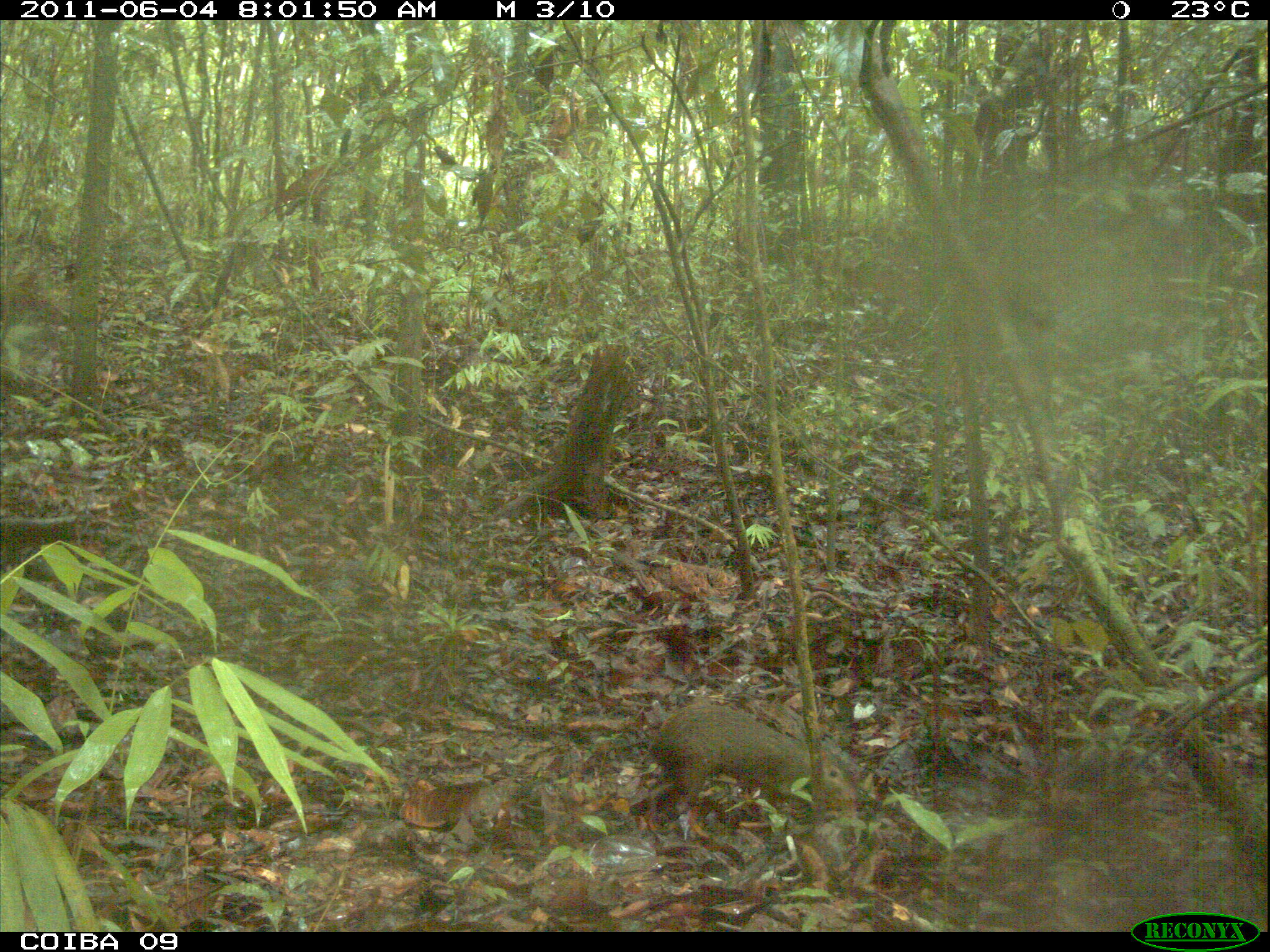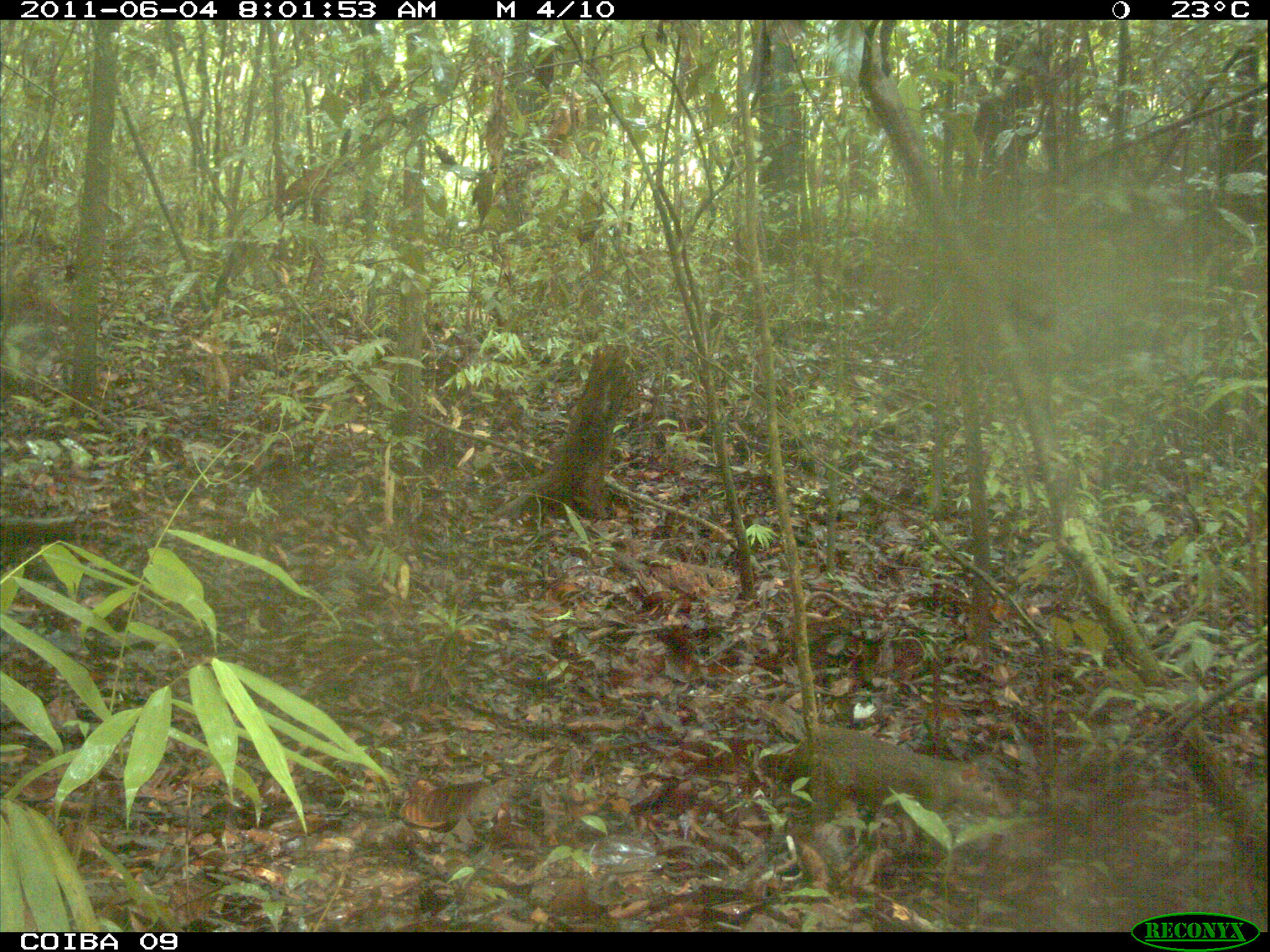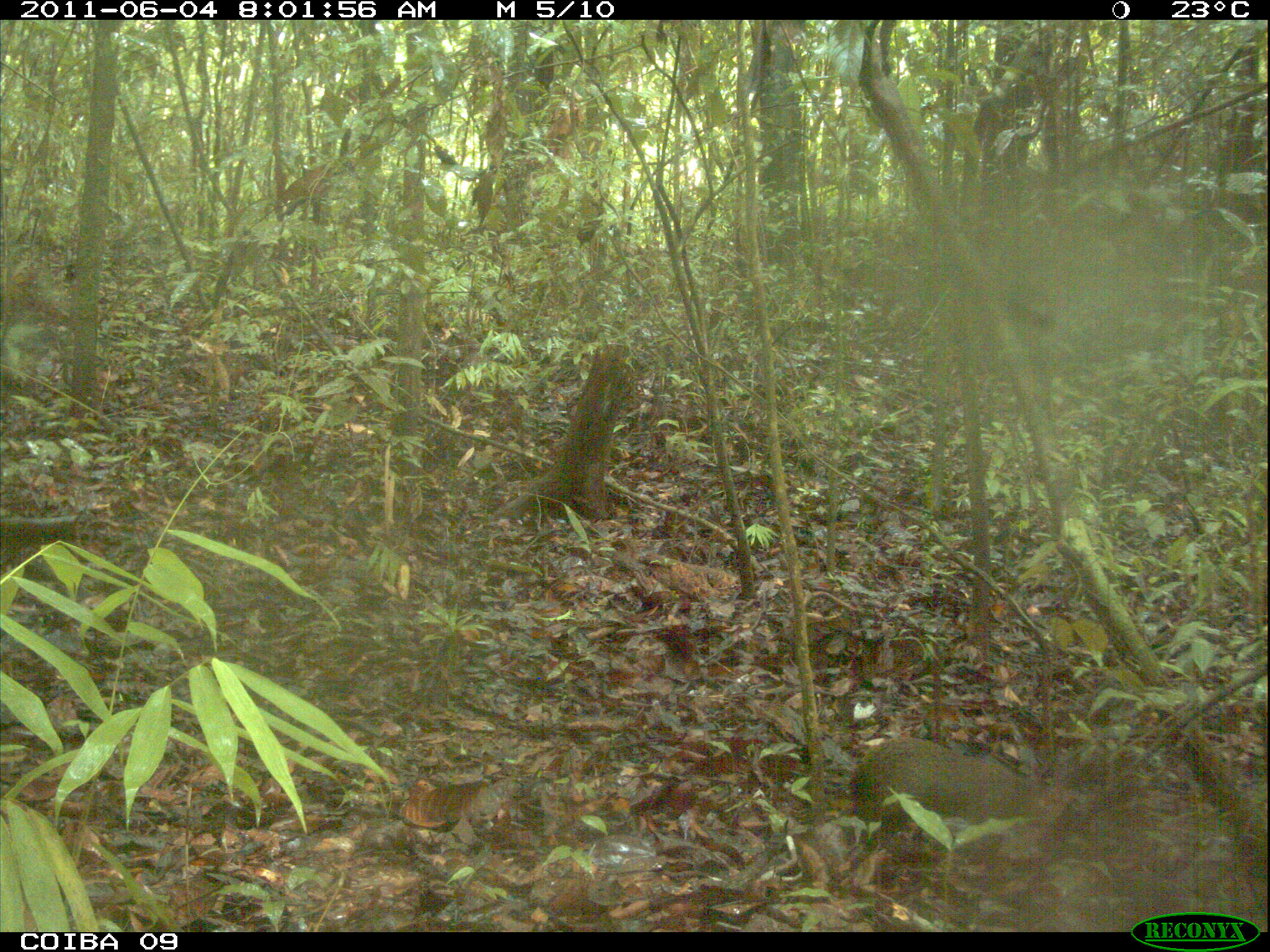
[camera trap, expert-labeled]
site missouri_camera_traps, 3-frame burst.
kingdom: Animalia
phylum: Chordata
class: Mammalia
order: Rodentia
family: Dasyproctidae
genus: Dasyprocta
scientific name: Dasyprocta coibae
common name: coiban agouti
Coiban agouti (Dasyprocta coibae). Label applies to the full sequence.